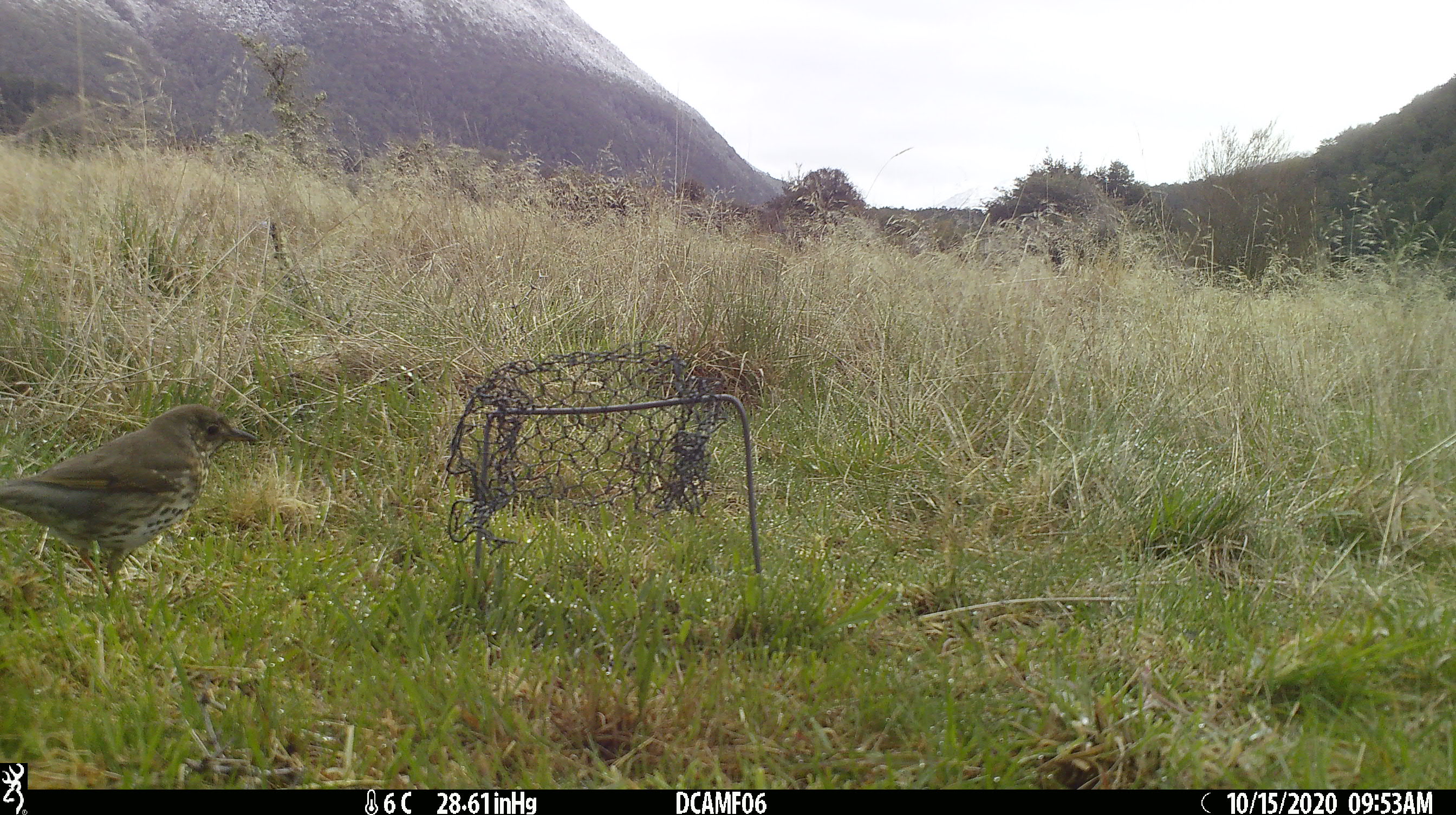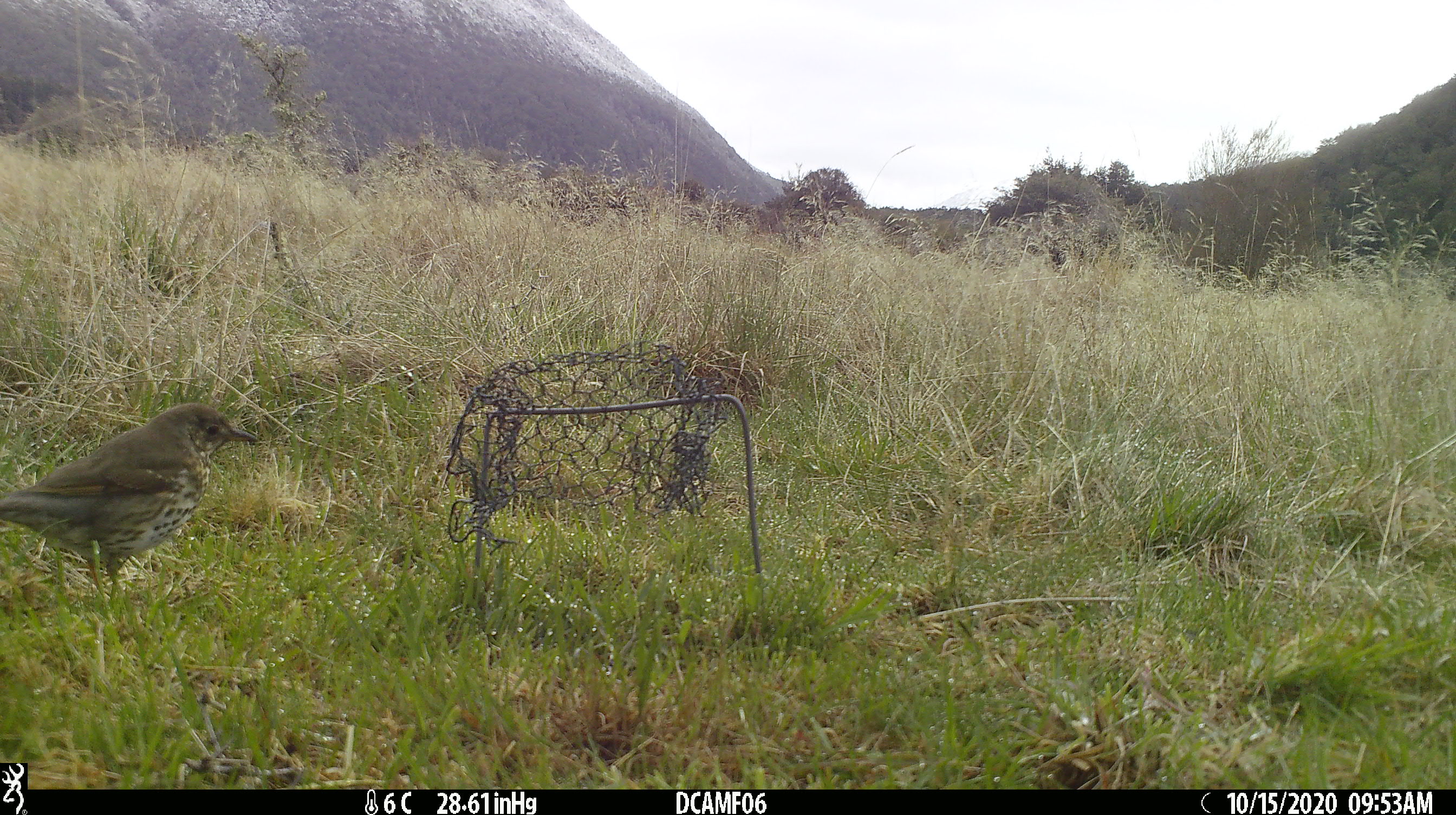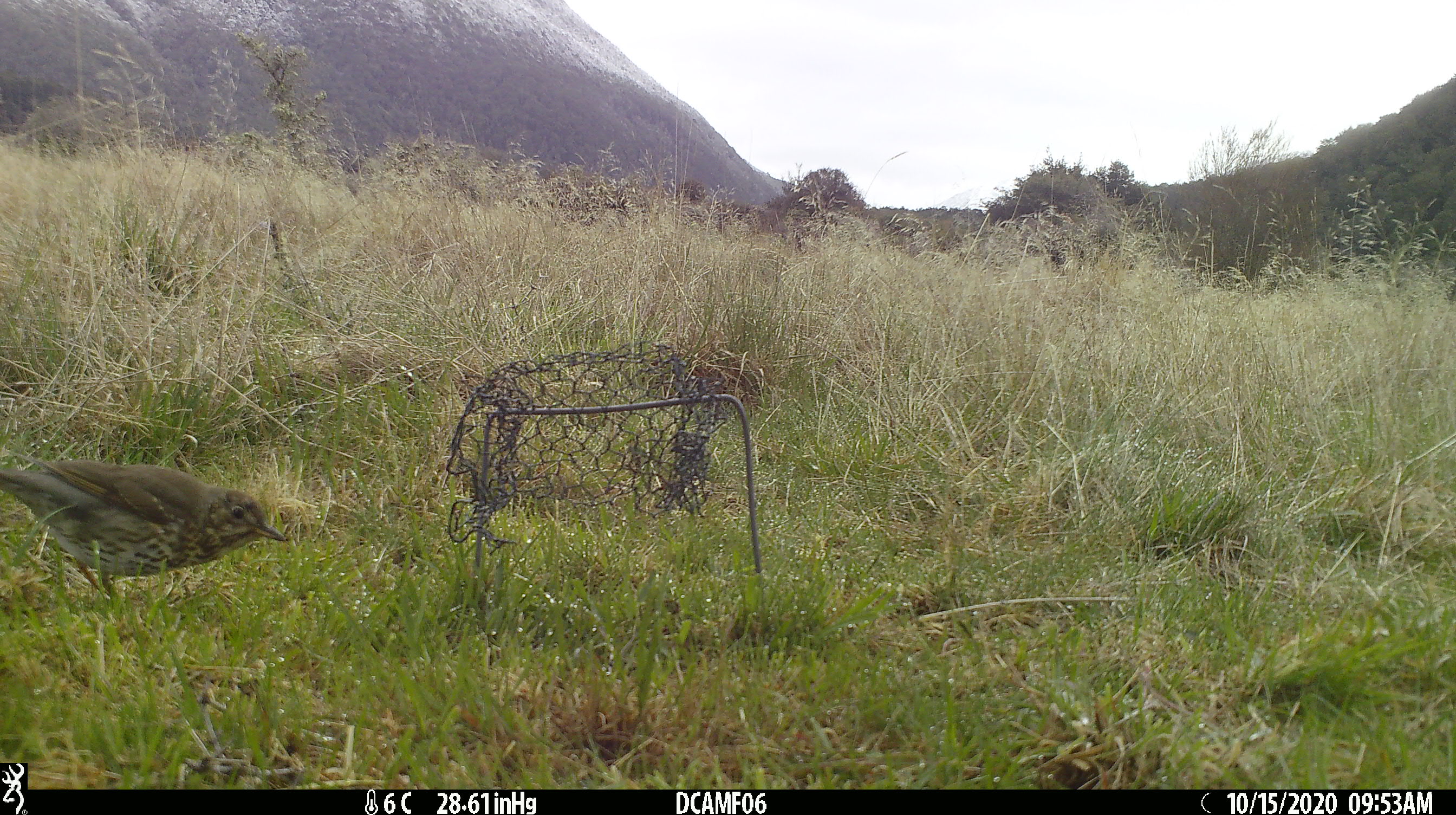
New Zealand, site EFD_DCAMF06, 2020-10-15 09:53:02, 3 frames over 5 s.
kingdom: Animalia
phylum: Chordata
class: Aves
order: Passeriformes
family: Turdidae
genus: Turdus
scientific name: Turdus philomelos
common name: song thrush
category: thrush